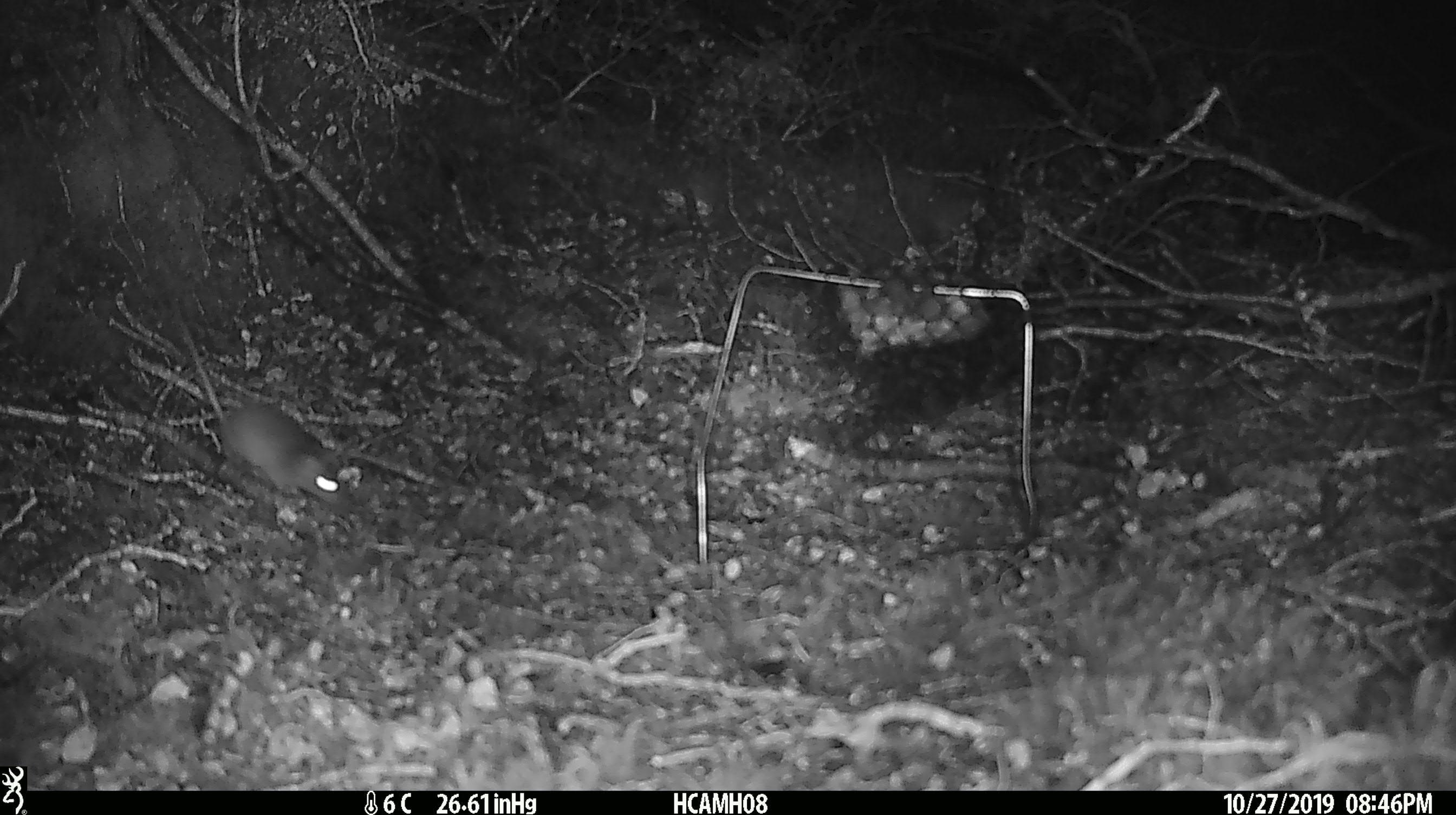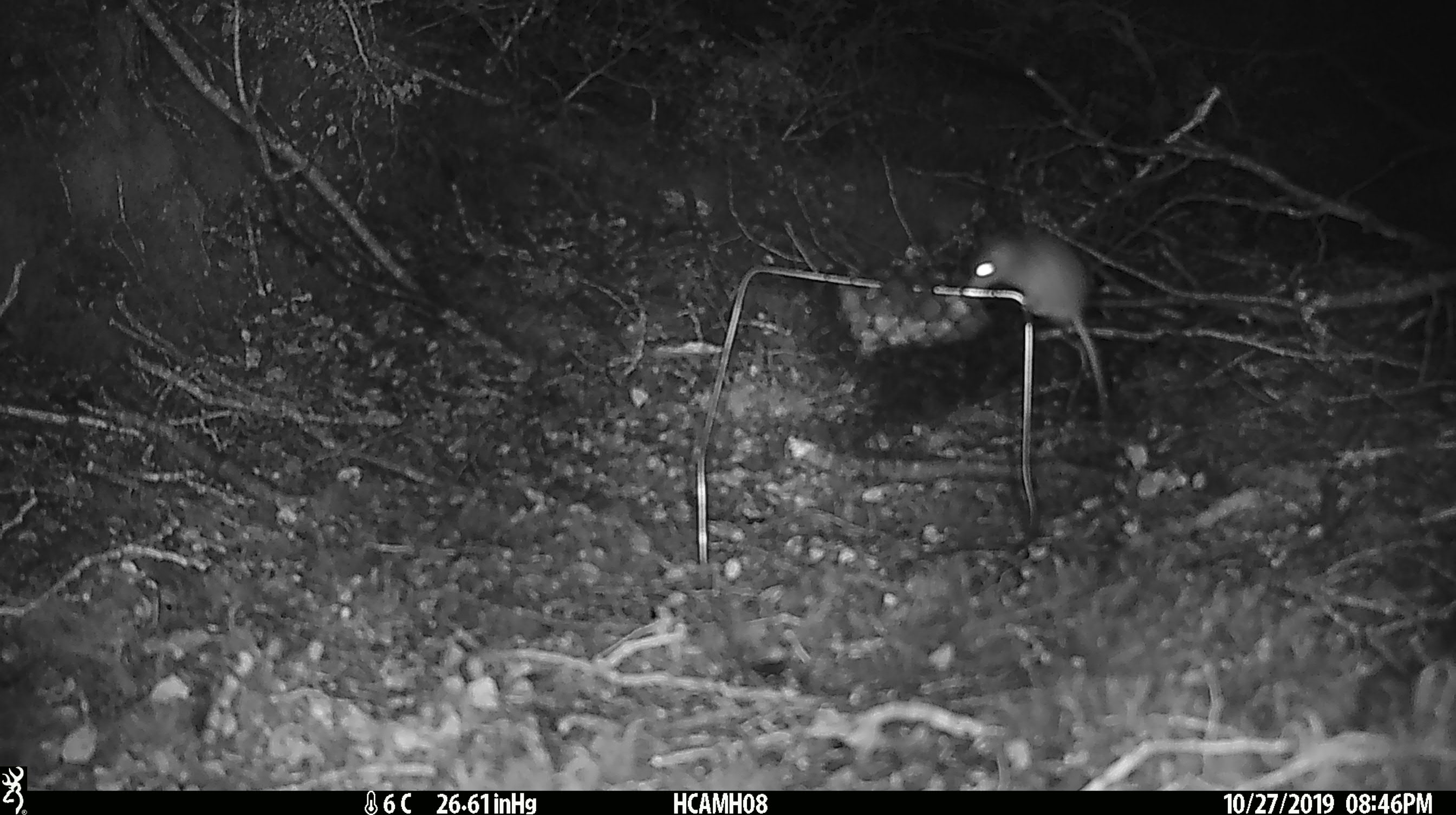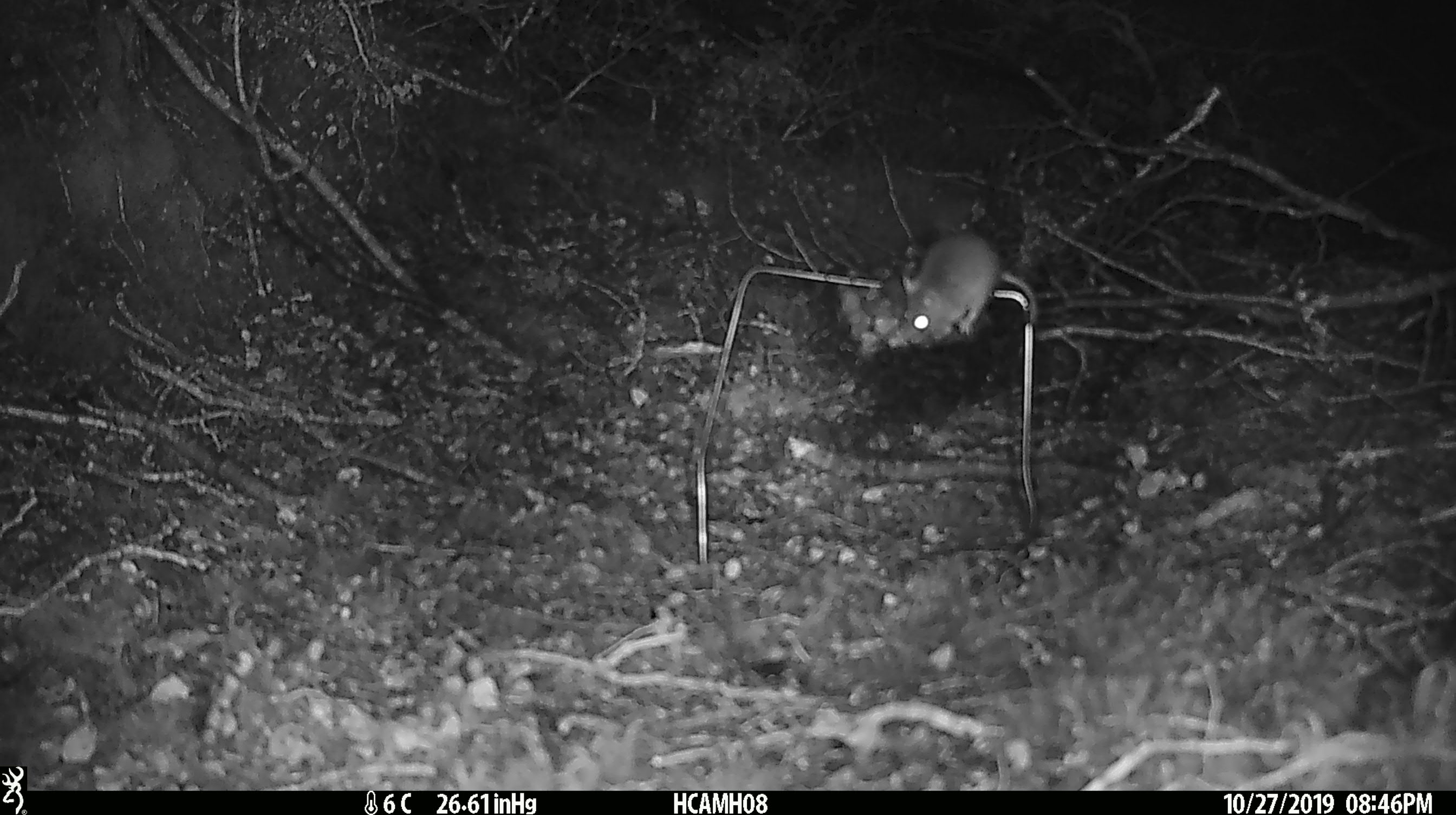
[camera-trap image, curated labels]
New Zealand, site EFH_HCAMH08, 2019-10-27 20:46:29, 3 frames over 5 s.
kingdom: Animalia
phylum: Chordata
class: Mammalia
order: Rodentia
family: Muridae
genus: Mus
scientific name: Mus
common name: mouse